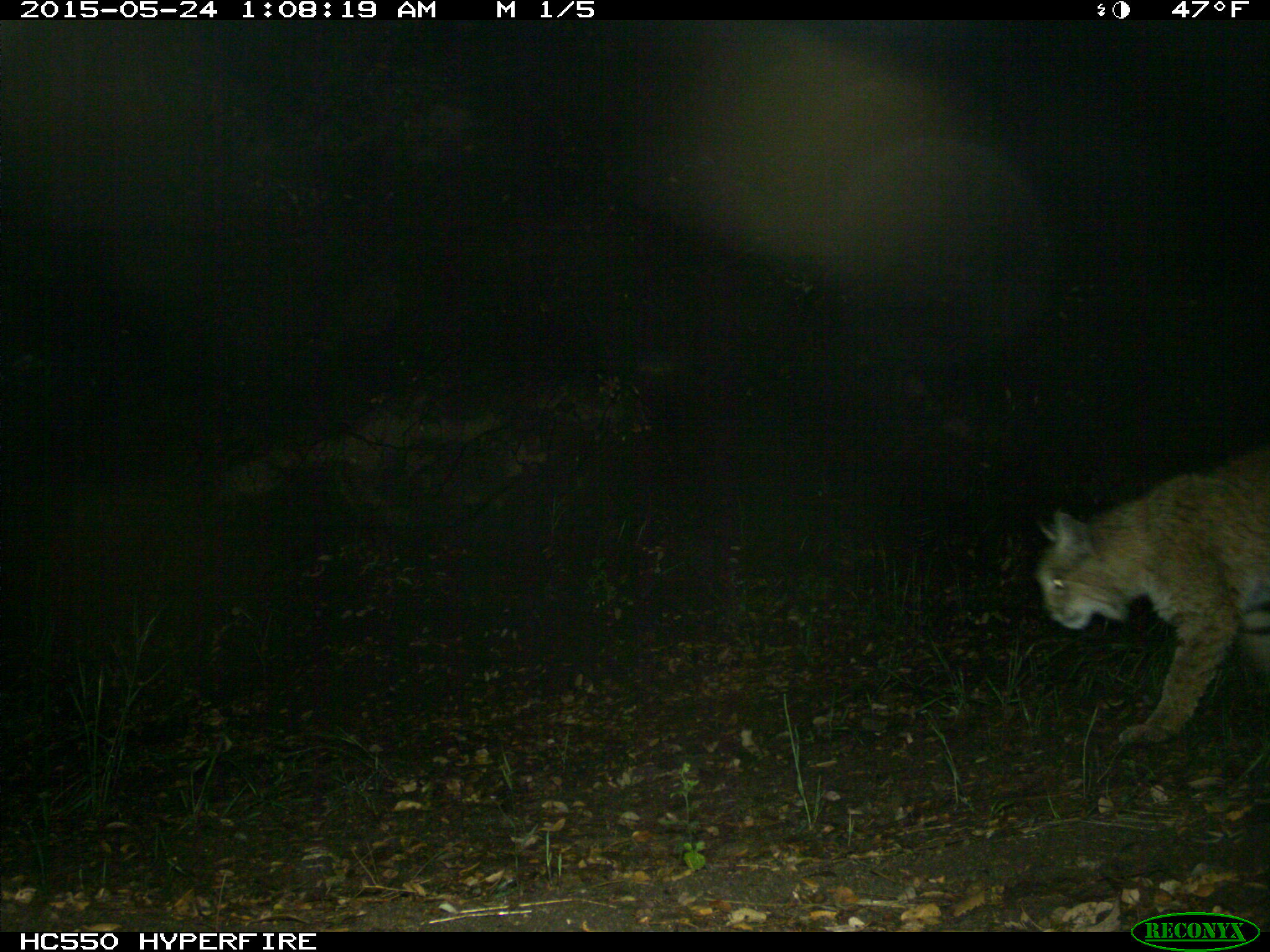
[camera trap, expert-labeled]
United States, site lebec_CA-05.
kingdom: Animalia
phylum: Chordata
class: Mammalia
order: Carnivora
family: Felidae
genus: Lynx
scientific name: Lynx rufus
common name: bobcat